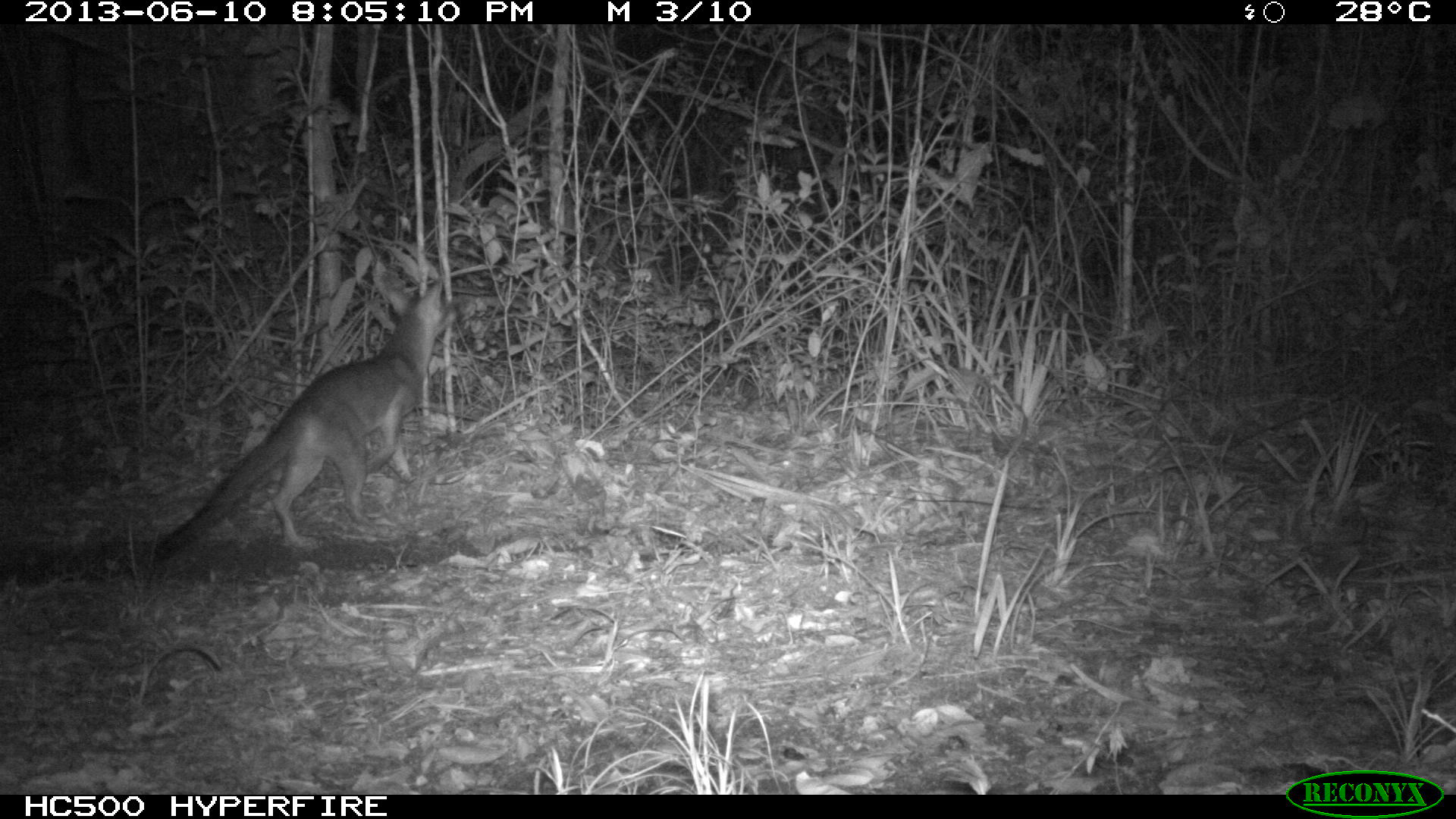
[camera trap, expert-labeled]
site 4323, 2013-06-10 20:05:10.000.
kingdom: Animalia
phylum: Chordata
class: Mammalia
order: Carnivora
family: Canidae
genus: Urocyon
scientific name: Urocyon cinereoargenteus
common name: gray fox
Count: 1.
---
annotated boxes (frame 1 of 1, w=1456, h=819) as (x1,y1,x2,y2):
urocyon cinereoargenteus: (146,276,459,572)